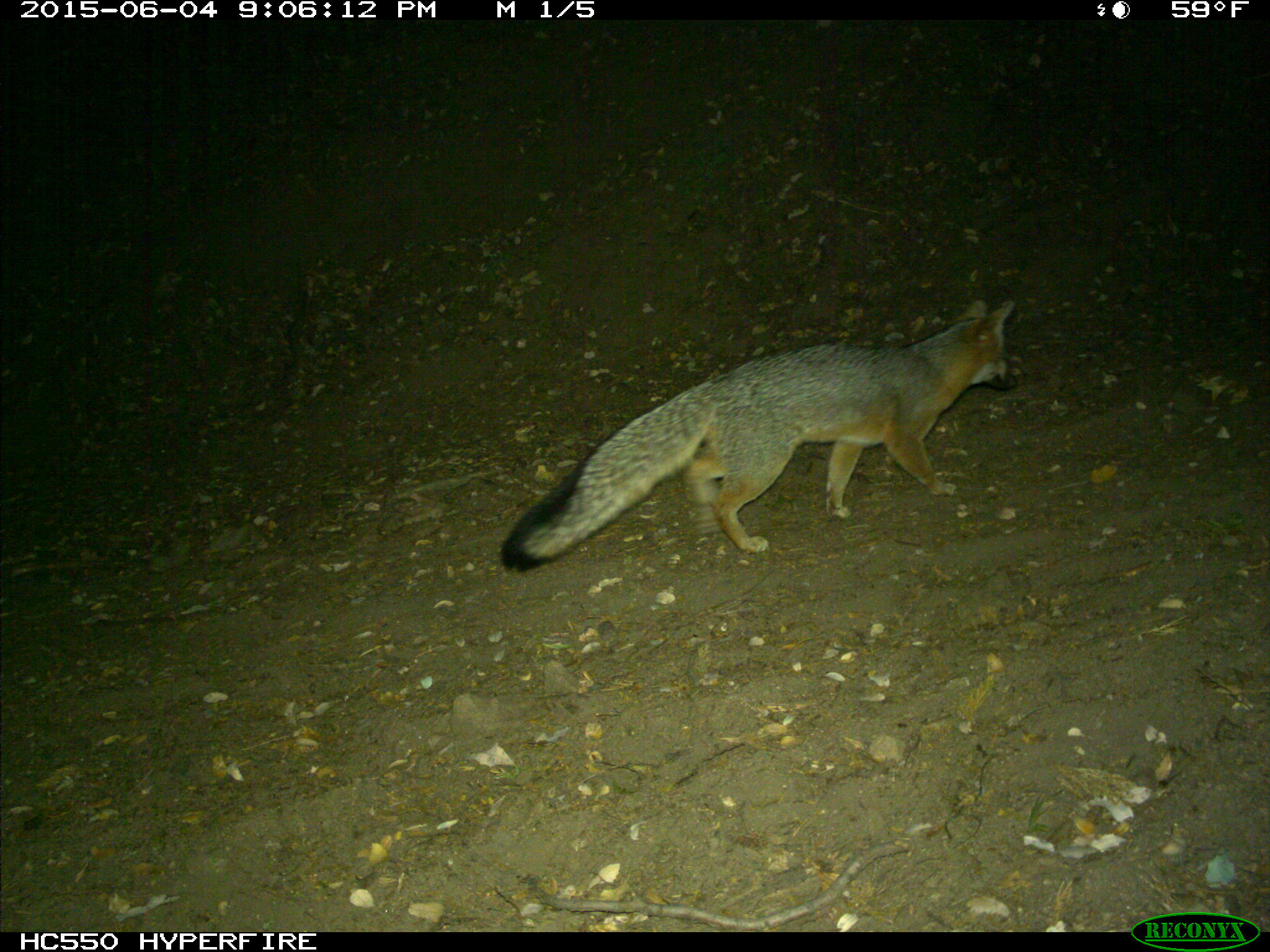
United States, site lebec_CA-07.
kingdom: Animalia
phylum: Chordata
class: Mammalia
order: Carnivora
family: Canidae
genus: Urocyon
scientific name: Urocyon cinereoargenteus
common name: gray fox